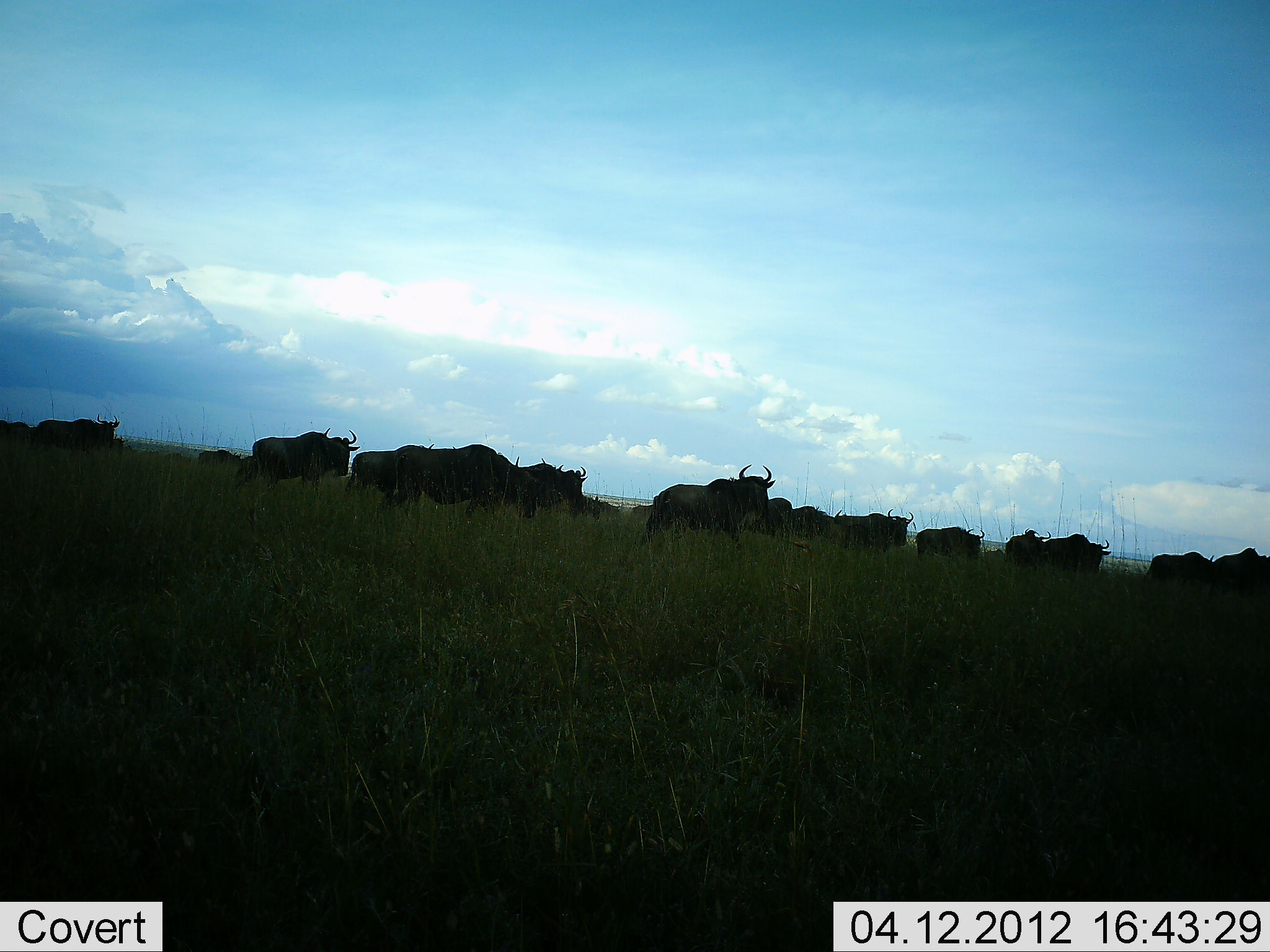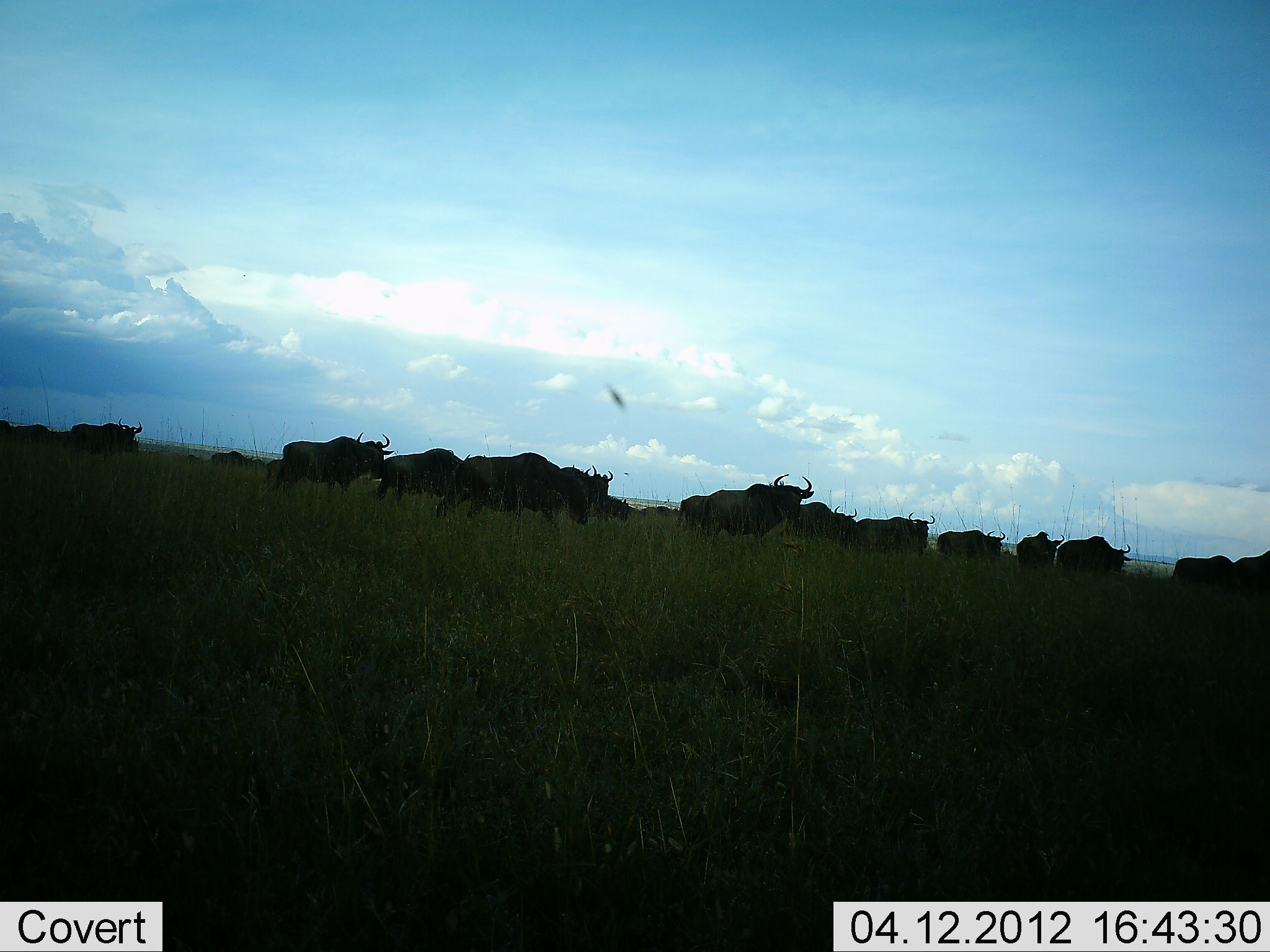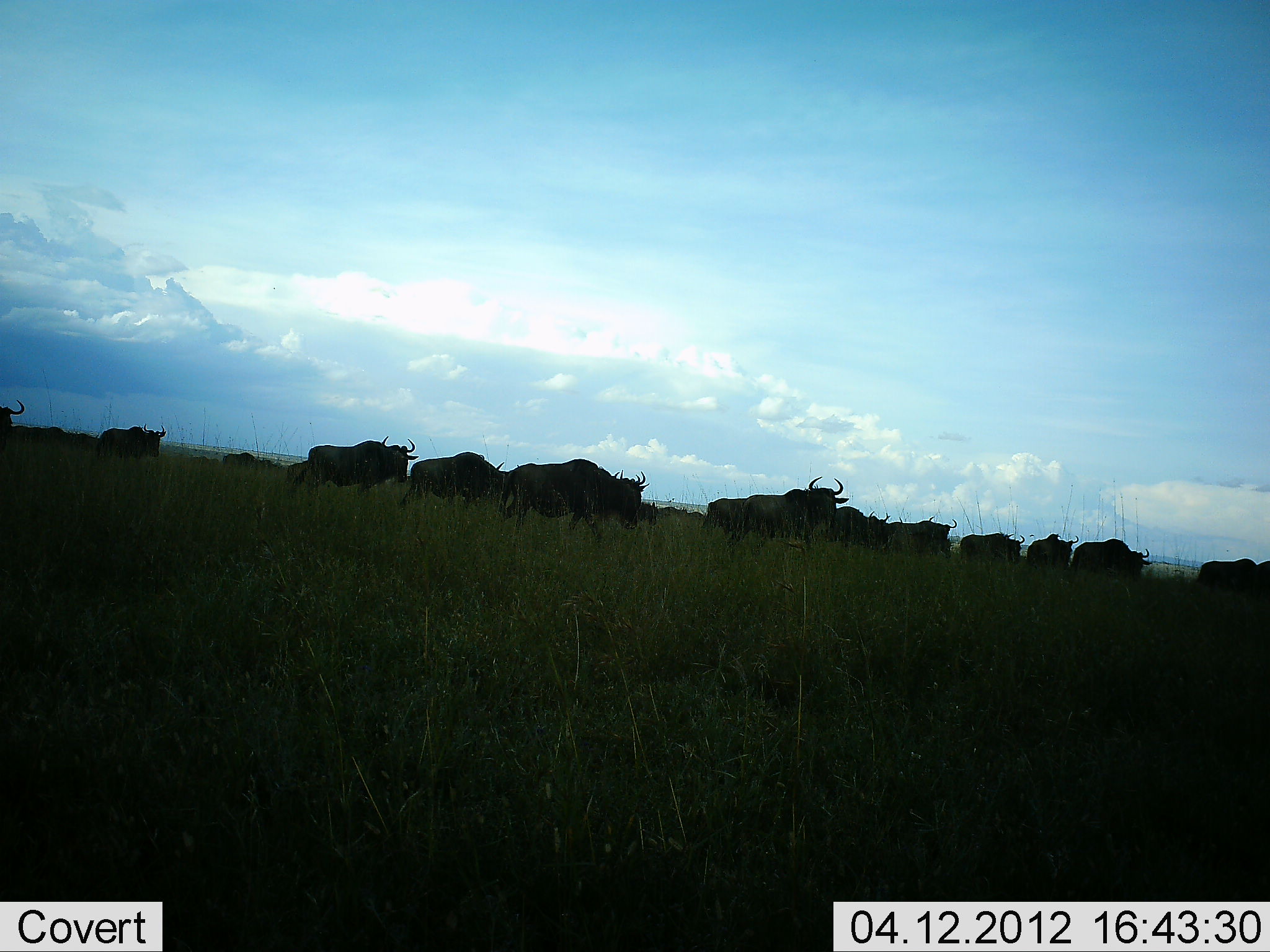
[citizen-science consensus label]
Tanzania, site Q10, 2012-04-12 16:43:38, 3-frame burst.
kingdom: Animalia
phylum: Chordata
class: Mammalia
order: Artiodactyla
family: Bovidae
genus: Connochaetes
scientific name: Connochaetes taurinus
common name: blue wildebeest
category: wildebeest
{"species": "wildebeest (blue wildebeest) (Connochaetes taurinus)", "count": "11-50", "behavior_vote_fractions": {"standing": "4%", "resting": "0%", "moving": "96%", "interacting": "0%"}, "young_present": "0%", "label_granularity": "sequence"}